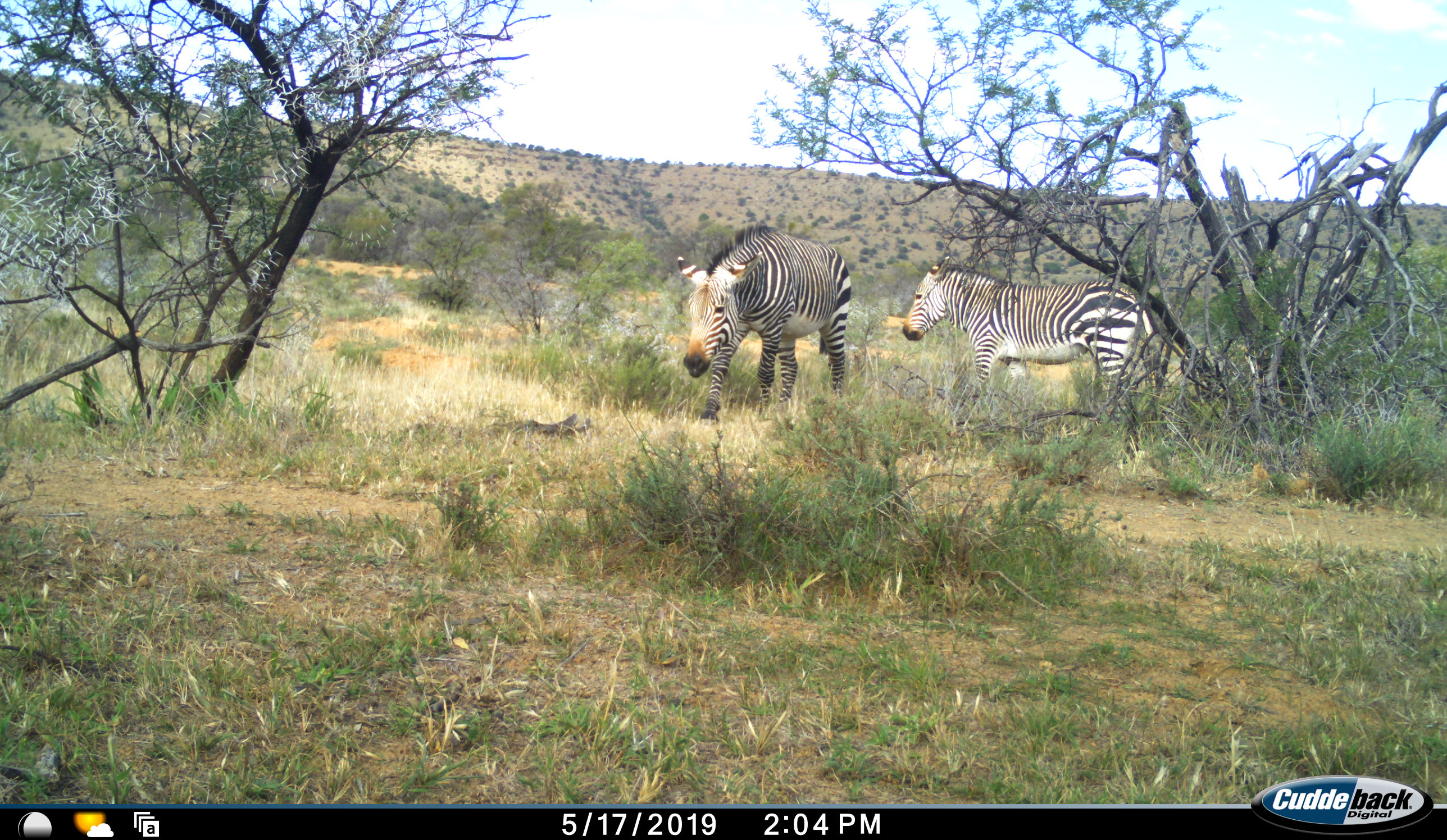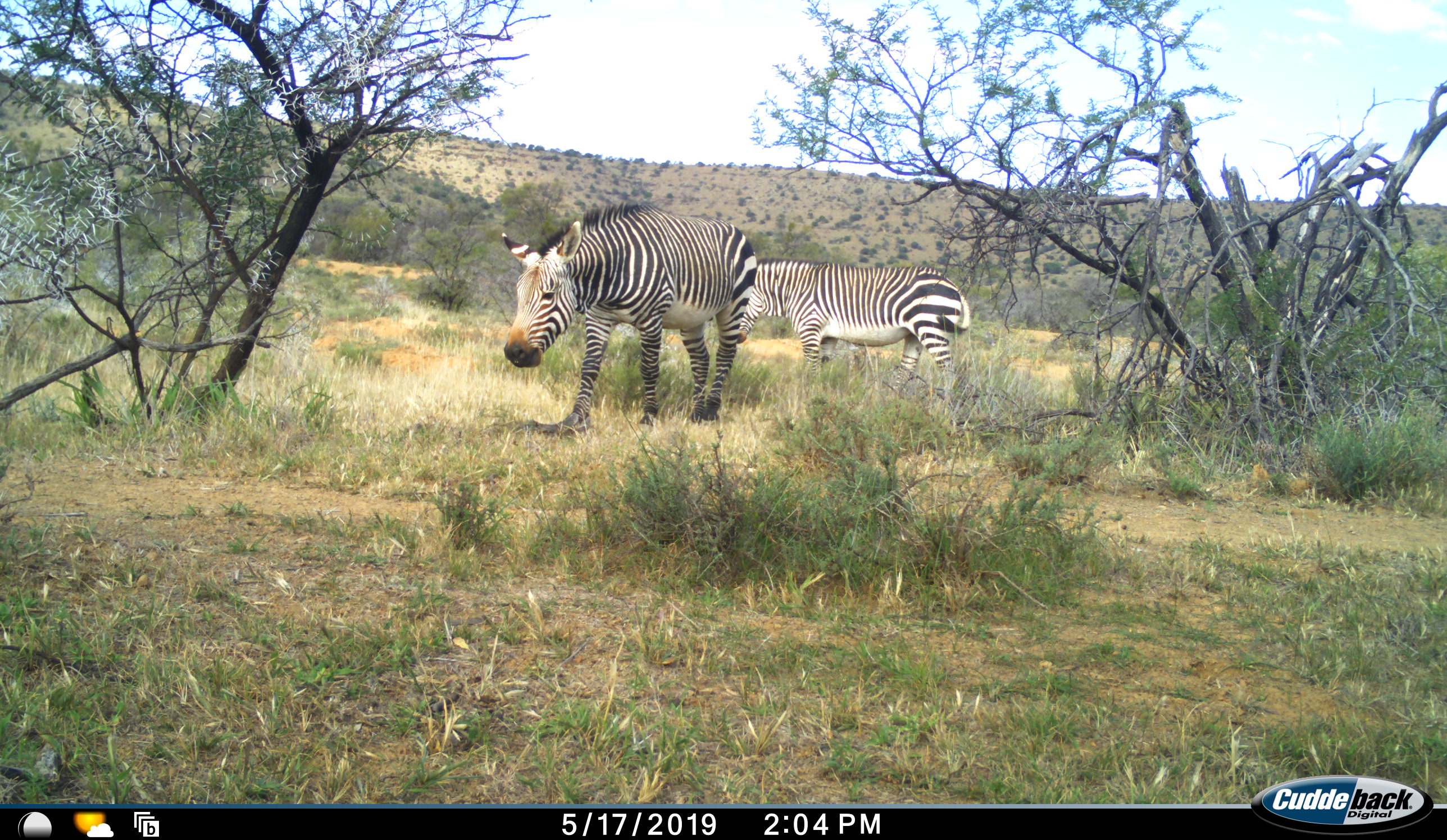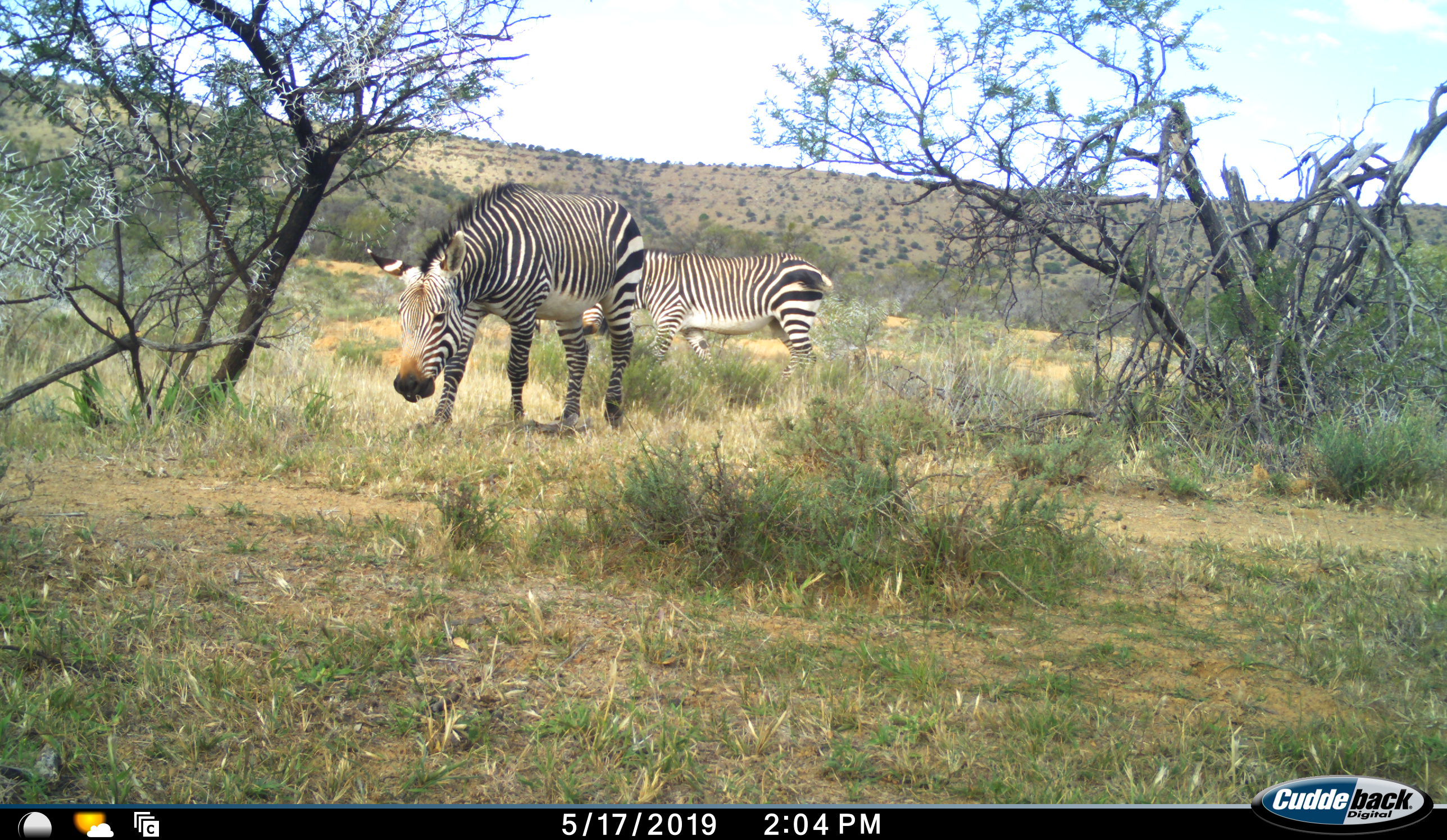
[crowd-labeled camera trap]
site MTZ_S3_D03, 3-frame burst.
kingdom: Animalia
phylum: Chordata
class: Mammalia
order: Perissodactyla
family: Equidae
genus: Equus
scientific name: Equus zebra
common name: mountain zebra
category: zebramountain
Zebramountain (mountain zebra) (Equus zebra), count 2. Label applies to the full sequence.